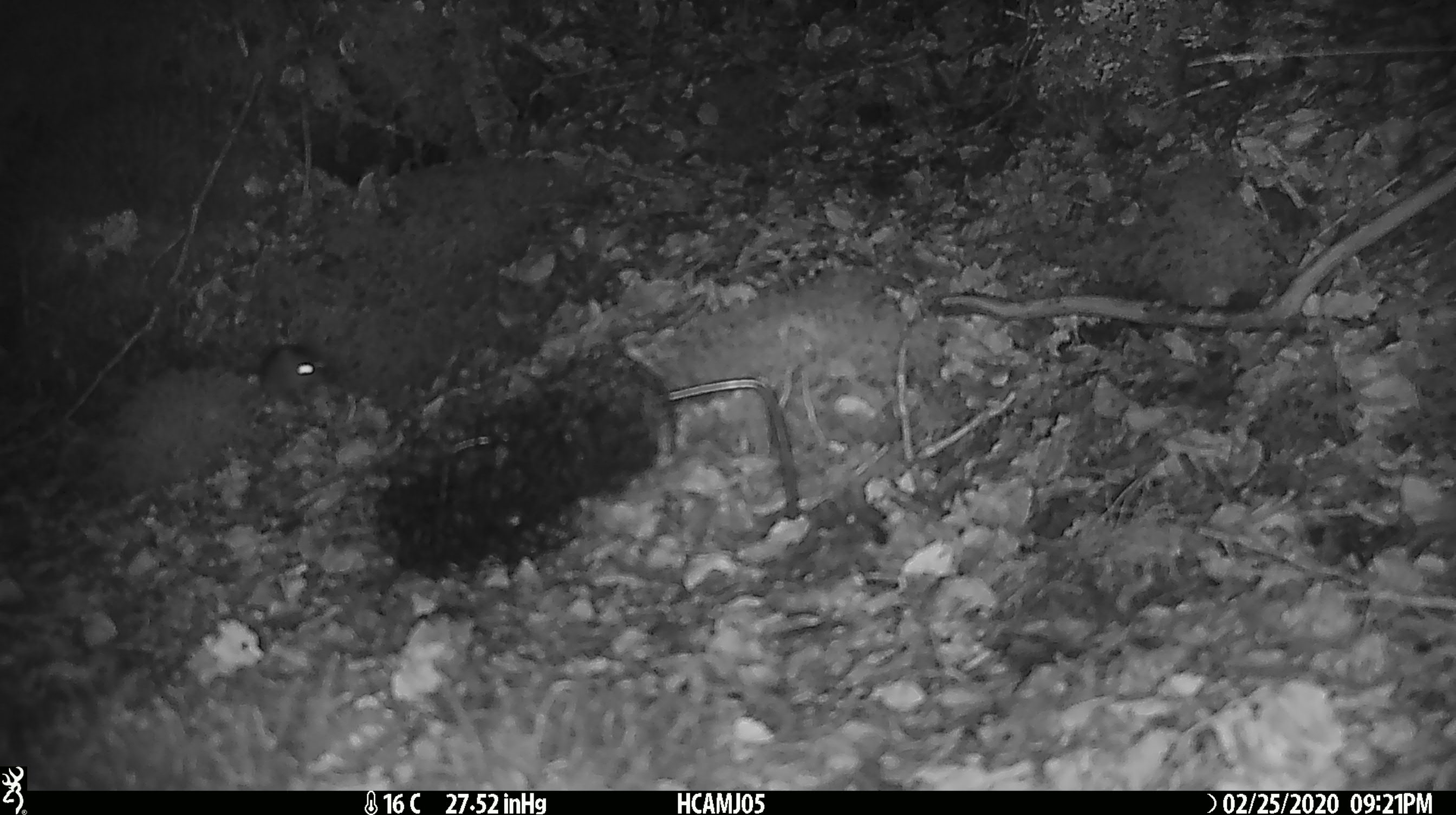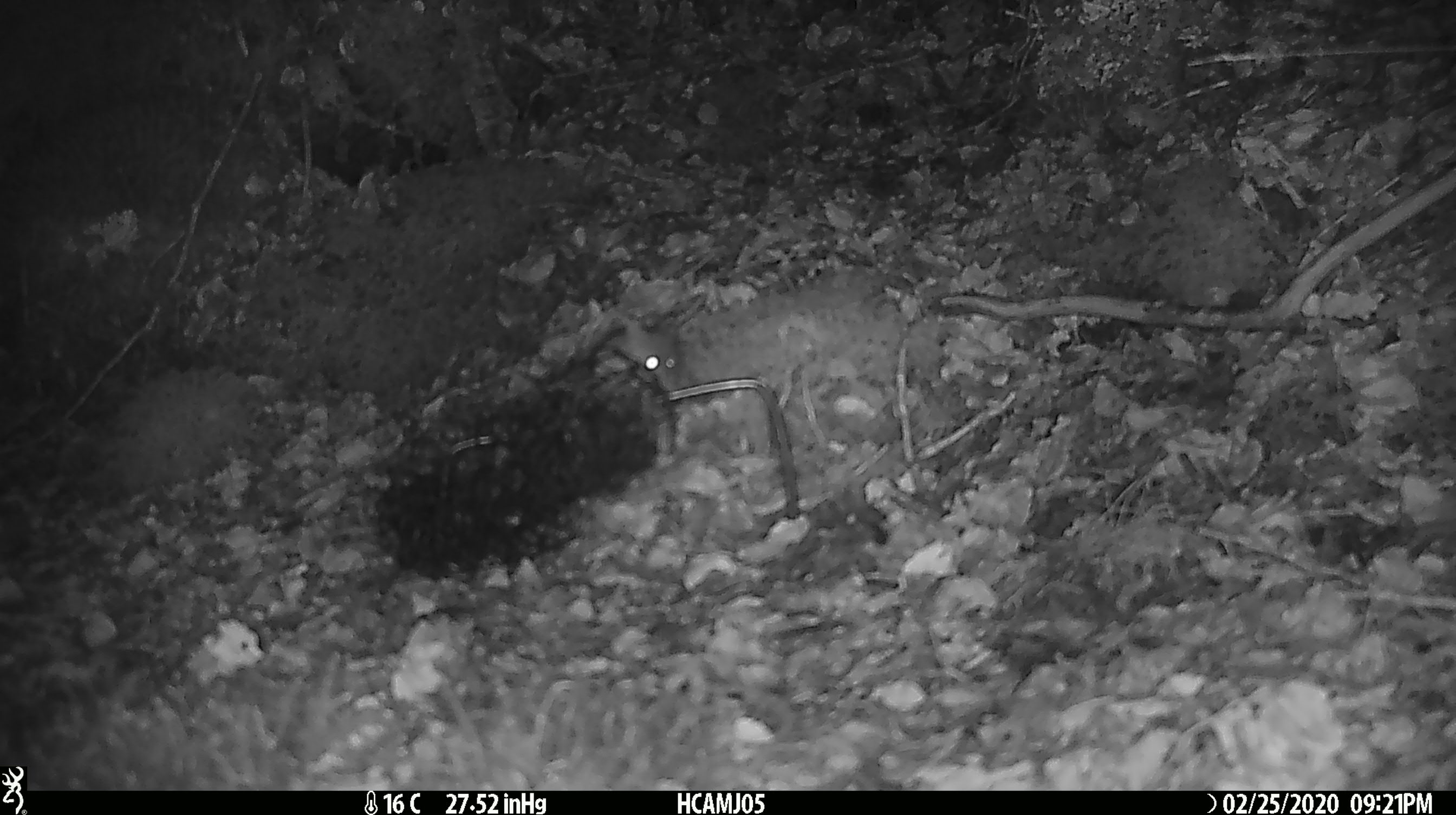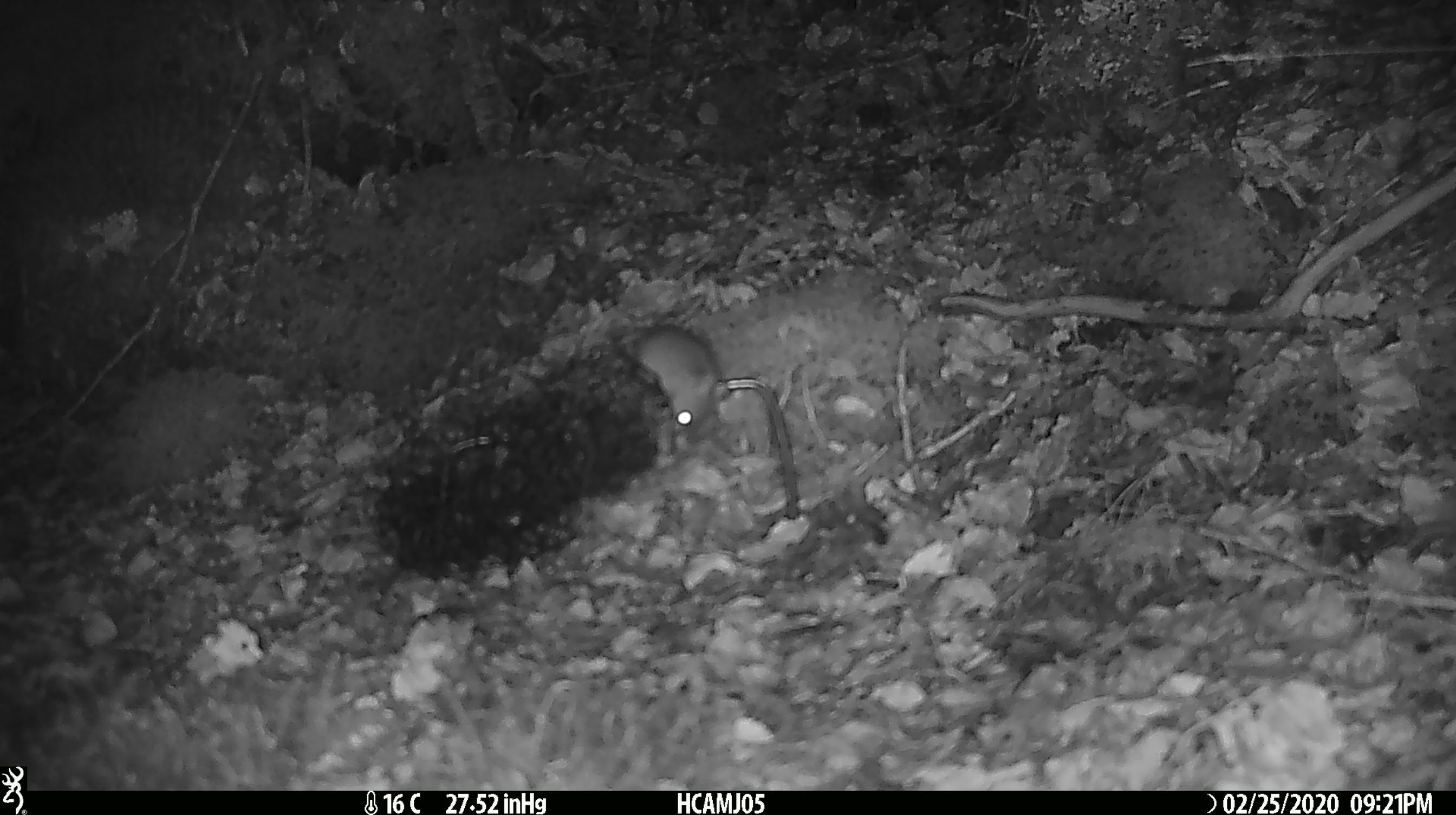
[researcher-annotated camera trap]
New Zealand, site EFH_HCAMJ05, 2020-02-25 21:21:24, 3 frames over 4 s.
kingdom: Animalia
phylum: Chordata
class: Mammalia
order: Rodentia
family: Muridae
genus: Mus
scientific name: Mus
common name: mouse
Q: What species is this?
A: Mouse (Mus).